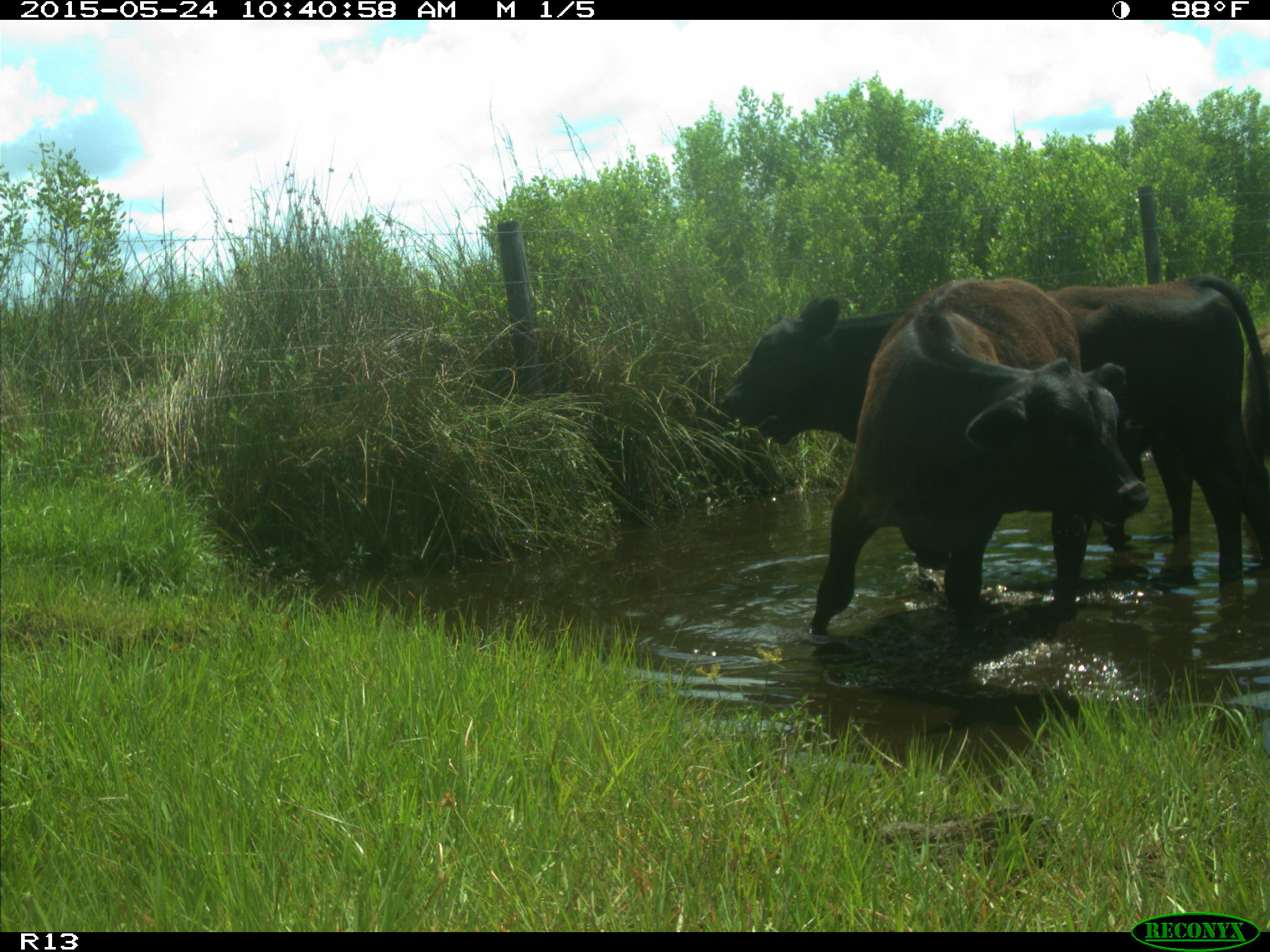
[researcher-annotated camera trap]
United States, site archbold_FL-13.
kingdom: Animalia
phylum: Chordata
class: Mammalia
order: Artiodactyla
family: Bovidae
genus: Bos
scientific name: Bos taurus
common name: domestic cow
Bos taurus (domestic cow).